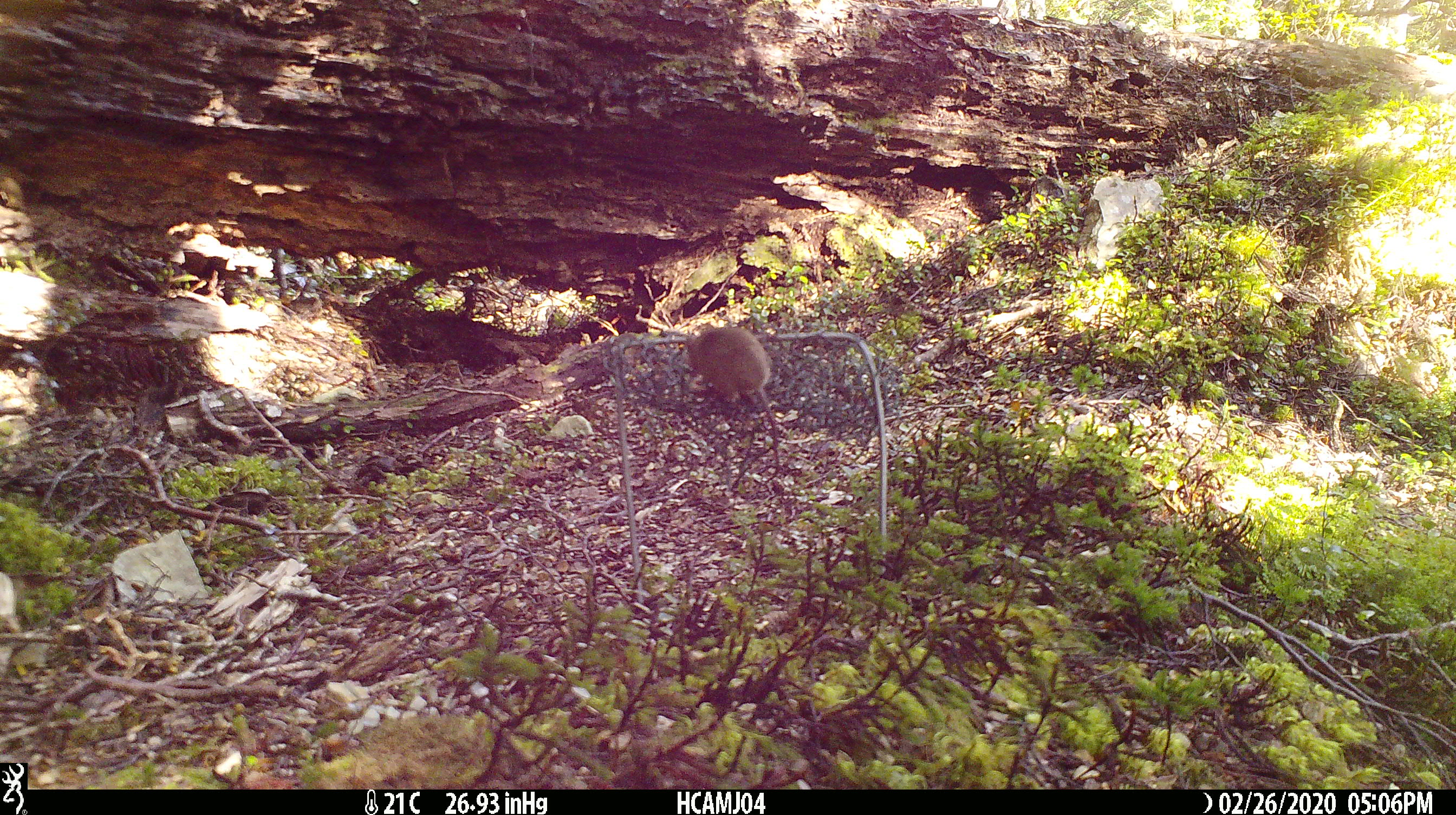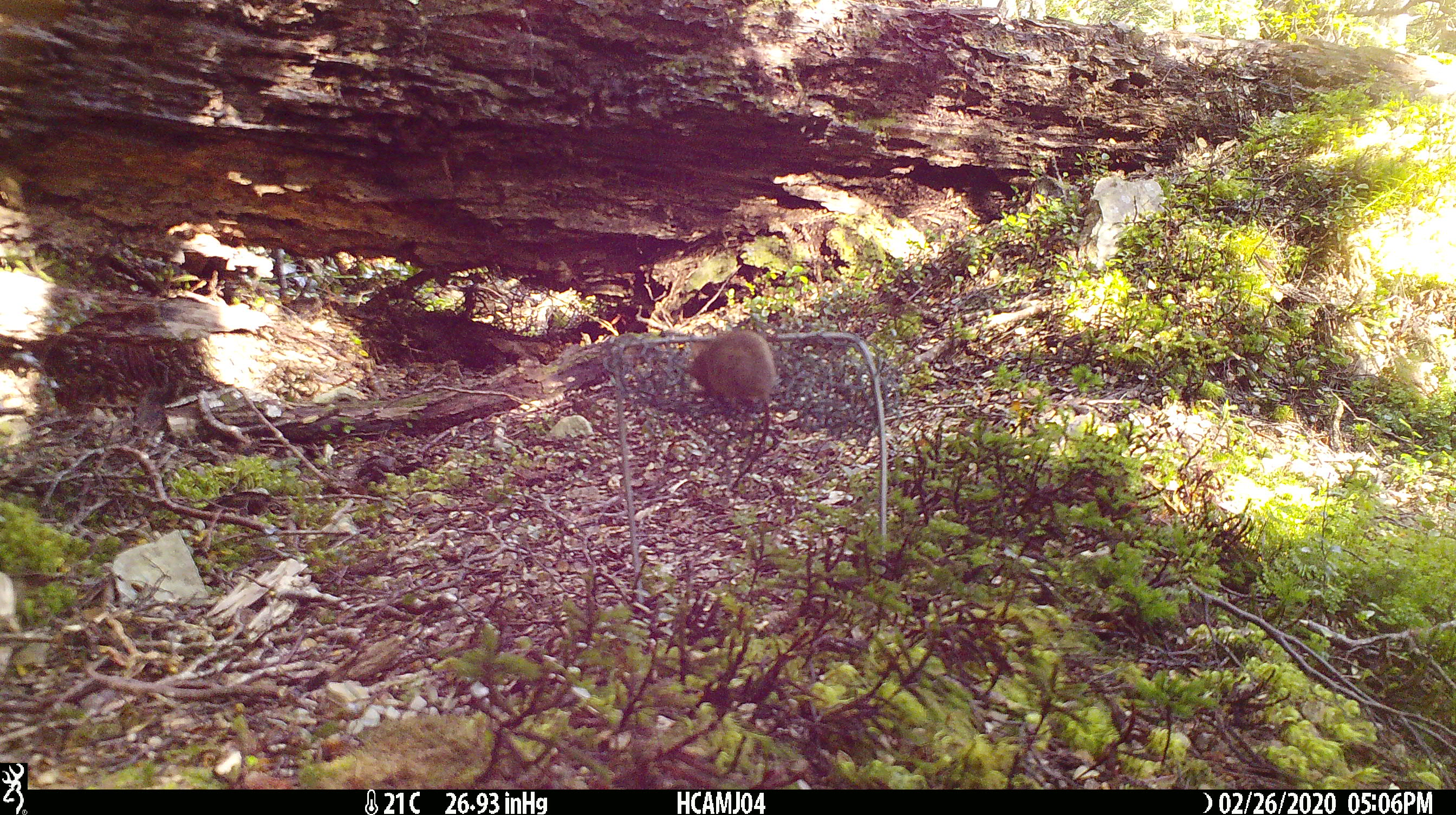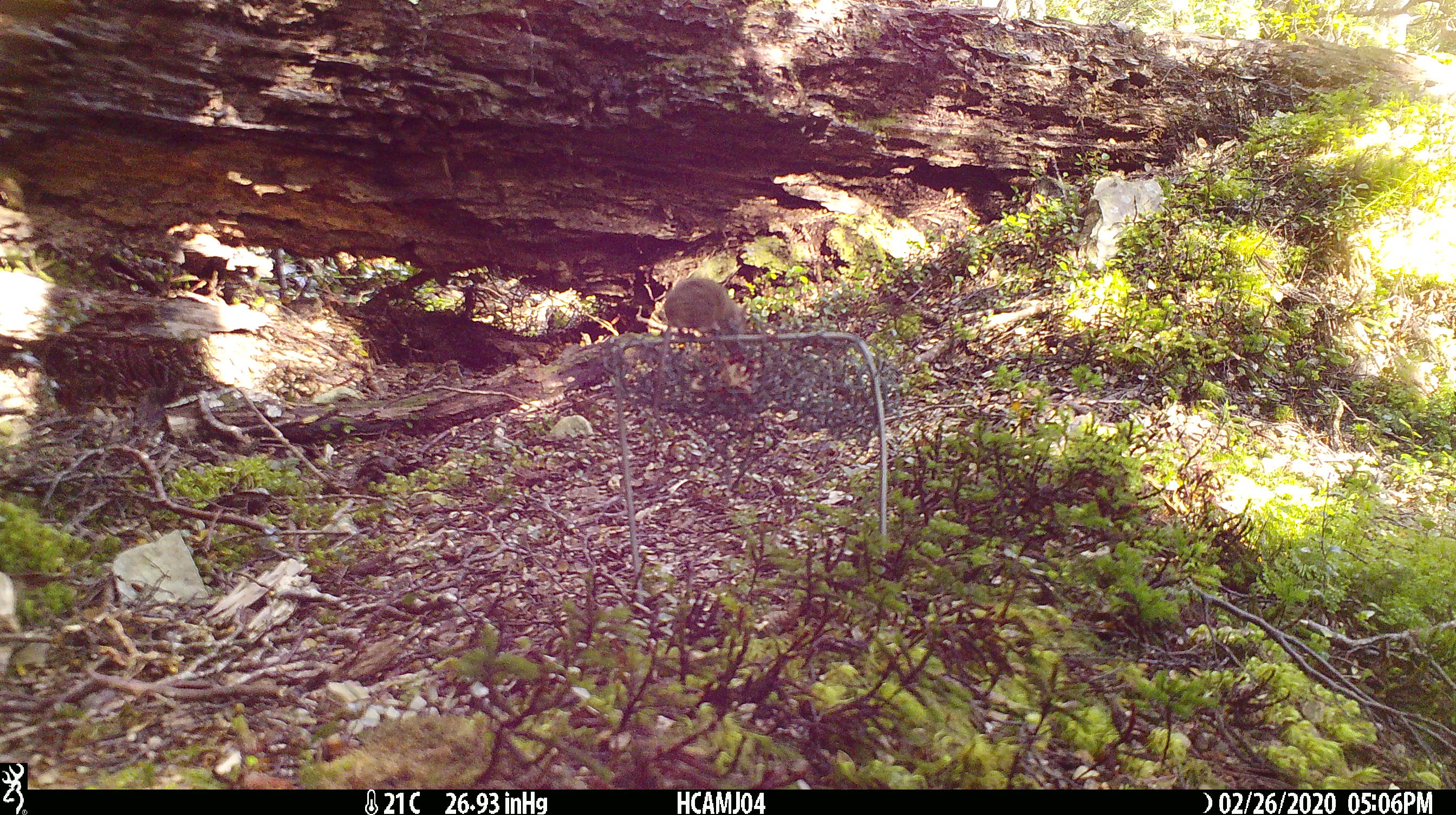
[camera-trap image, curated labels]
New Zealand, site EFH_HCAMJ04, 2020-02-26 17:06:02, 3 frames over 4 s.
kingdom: Animalia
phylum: Chordata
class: Mammalia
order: Rodentia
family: Muridae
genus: Mus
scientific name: Mus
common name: mouse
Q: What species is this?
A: Mouse (Mus).